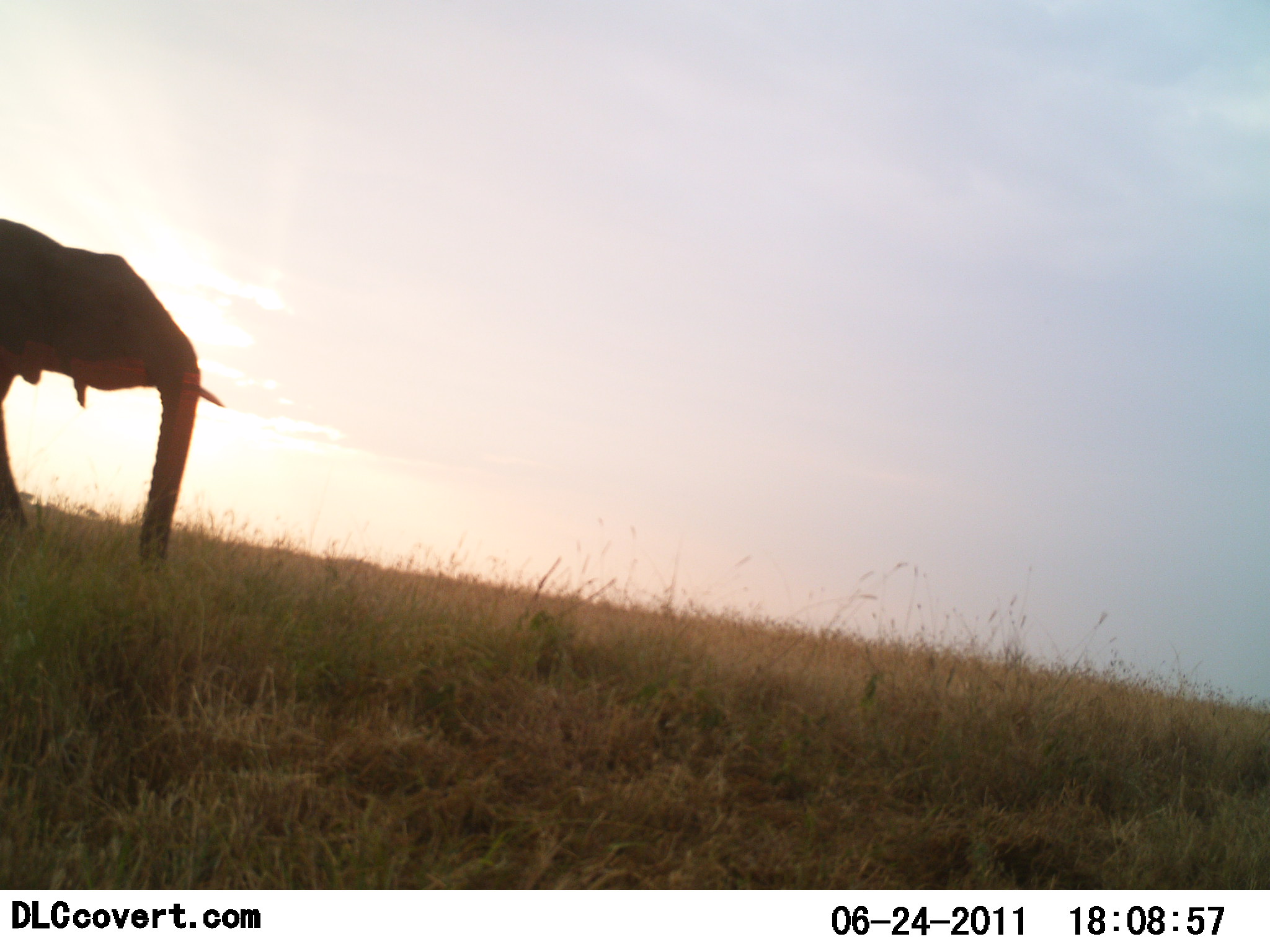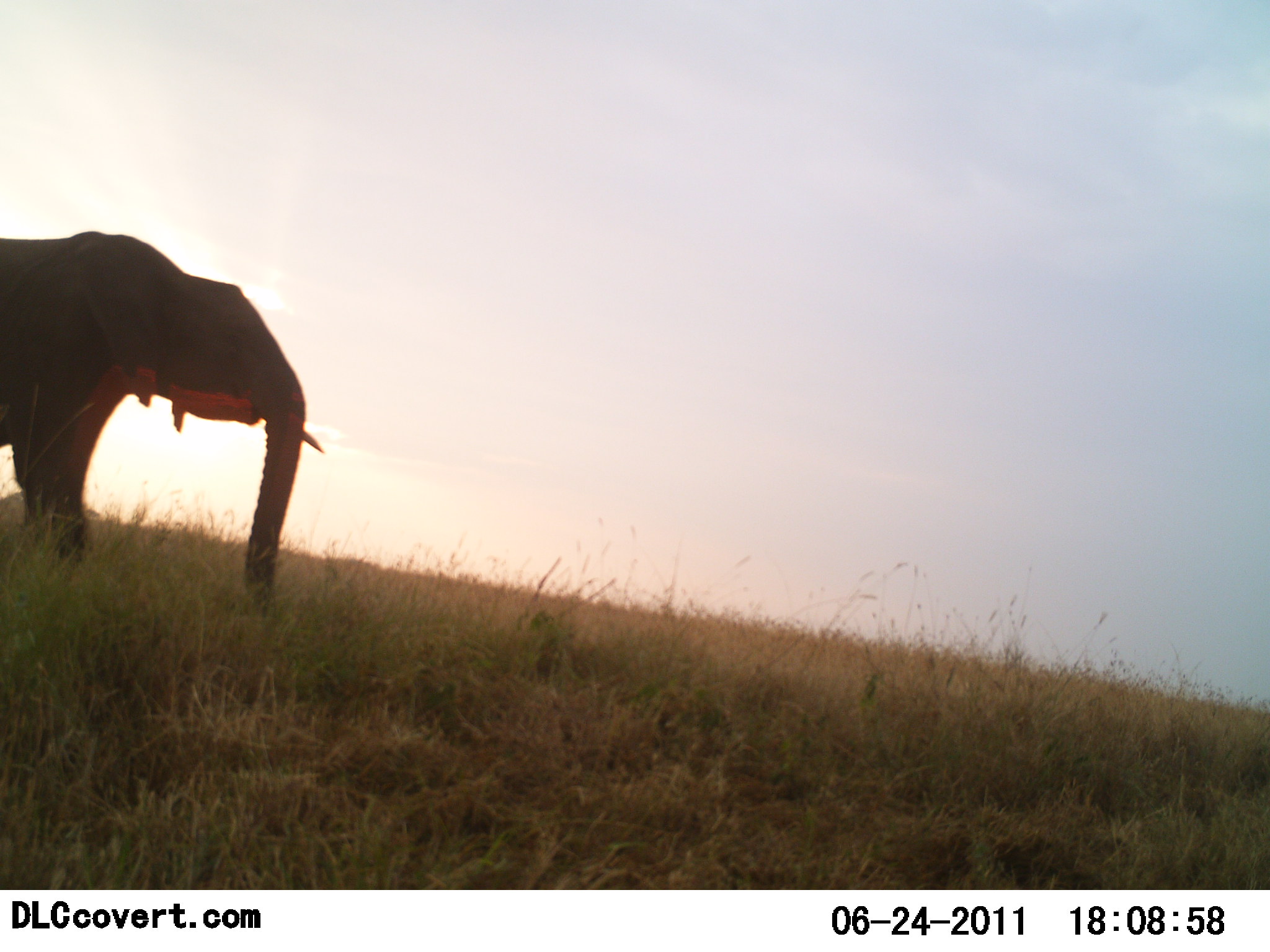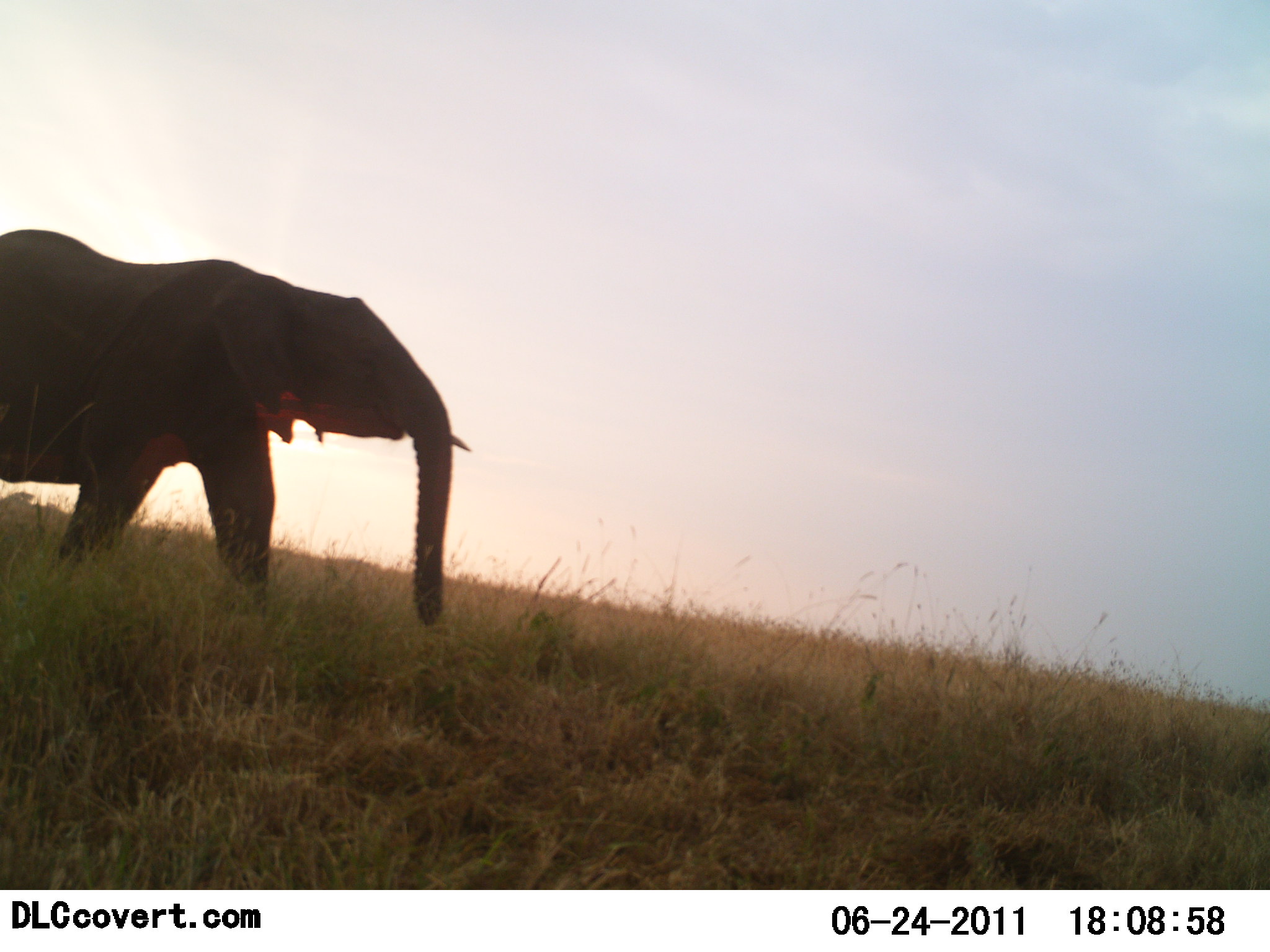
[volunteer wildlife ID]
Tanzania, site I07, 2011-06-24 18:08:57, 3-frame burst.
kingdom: Animalia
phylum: Chordata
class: Mammalia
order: Proboscidea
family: Elephantidae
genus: Loxodonta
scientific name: Loxodonta africana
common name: african bush elephant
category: elephant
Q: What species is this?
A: Elephant (african bush elephant) (Loxodonta africana).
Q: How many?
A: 1.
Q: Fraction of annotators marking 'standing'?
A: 0%.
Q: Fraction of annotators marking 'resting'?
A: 0%.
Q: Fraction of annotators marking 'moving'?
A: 100%.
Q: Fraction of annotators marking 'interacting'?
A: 0%.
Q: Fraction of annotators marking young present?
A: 0%.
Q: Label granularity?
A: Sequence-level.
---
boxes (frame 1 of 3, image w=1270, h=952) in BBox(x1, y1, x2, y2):
animal: BBox(0, 215, 228, 597)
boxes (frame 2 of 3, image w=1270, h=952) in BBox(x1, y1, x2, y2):
animal: BBox(0, 230, 325, 622)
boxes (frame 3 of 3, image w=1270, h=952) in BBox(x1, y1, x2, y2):
animal: BBox(0, 228, 473, 630)